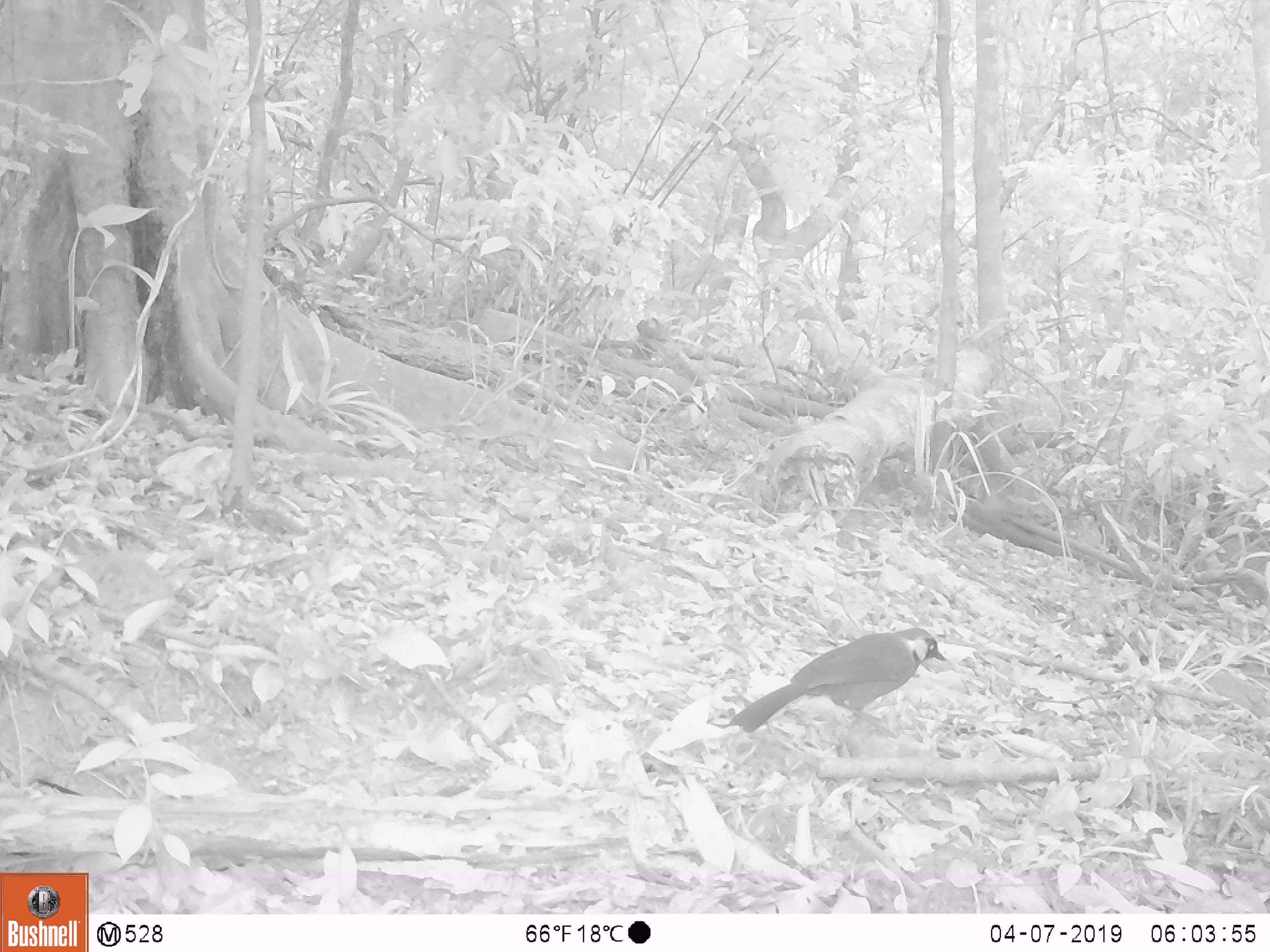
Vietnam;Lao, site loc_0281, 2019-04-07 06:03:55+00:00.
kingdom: Animalia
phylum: Chordata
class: Aves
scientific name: Aves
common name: bird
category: unidentified bird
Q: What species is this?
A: Unidentified bird (bird) (Aves).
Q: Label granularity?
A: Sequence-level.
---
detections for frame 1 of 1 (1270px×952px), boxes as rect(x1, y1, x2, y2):
unidentified bird: rect(725, 628, 947, 739)